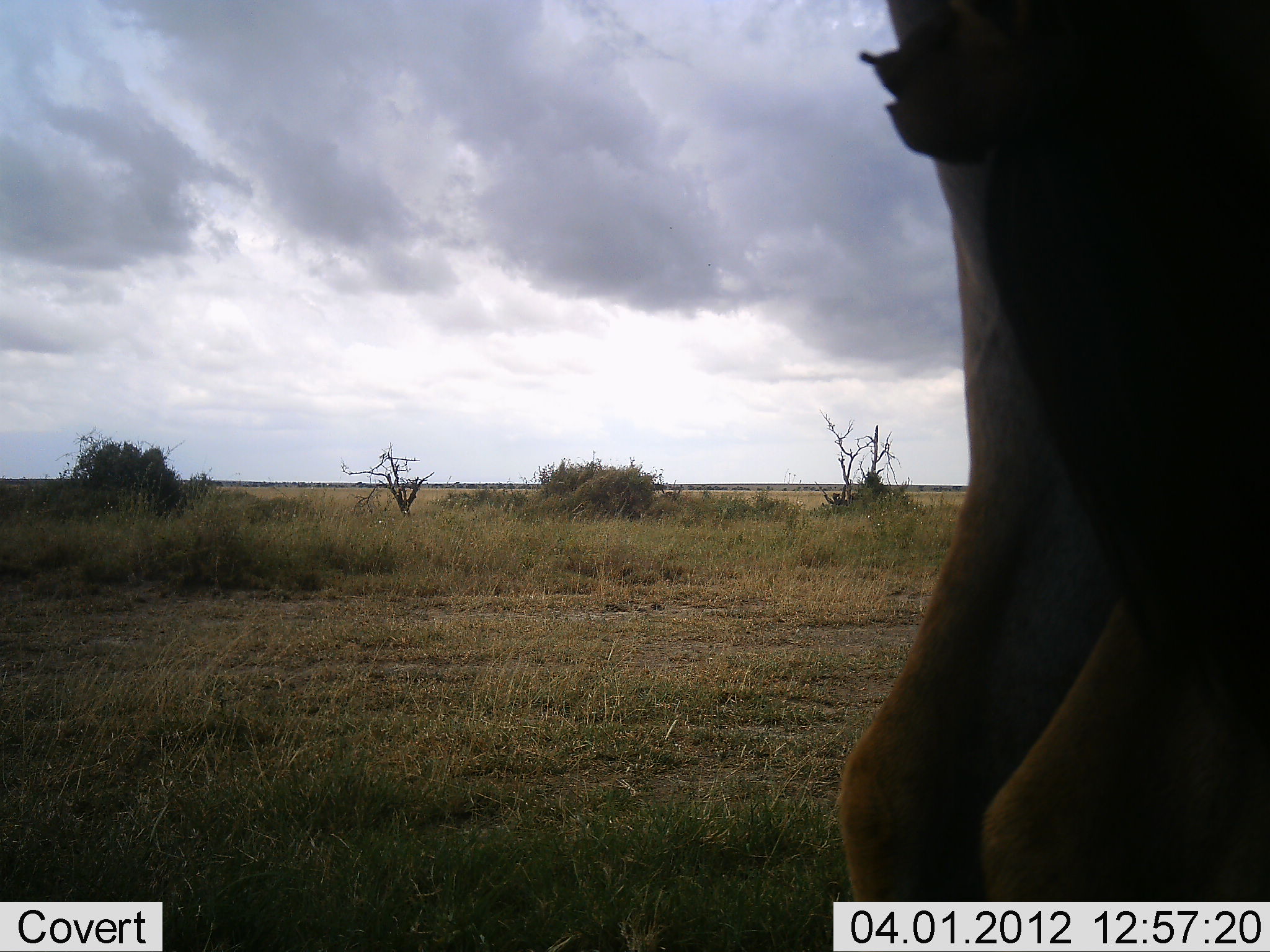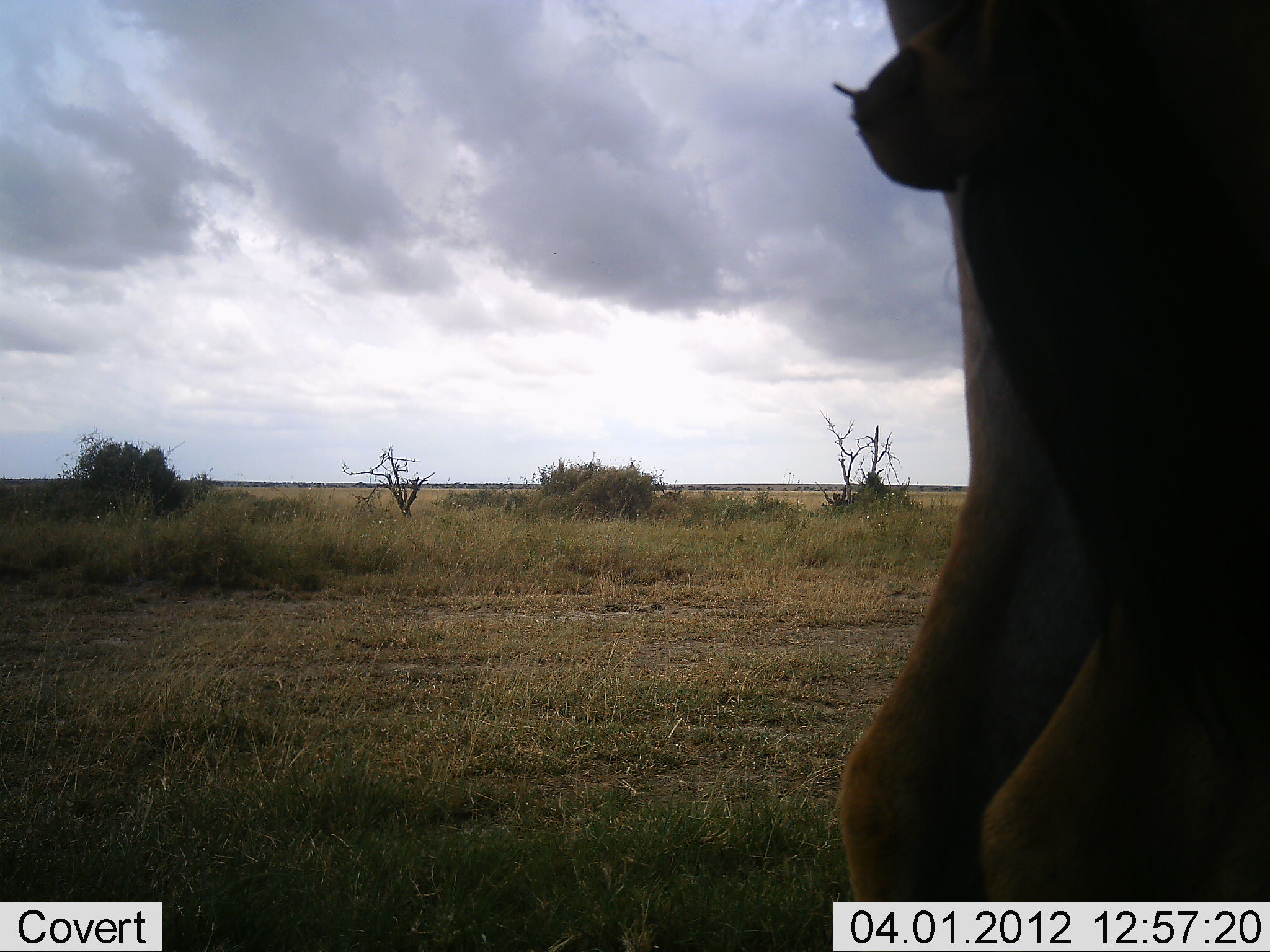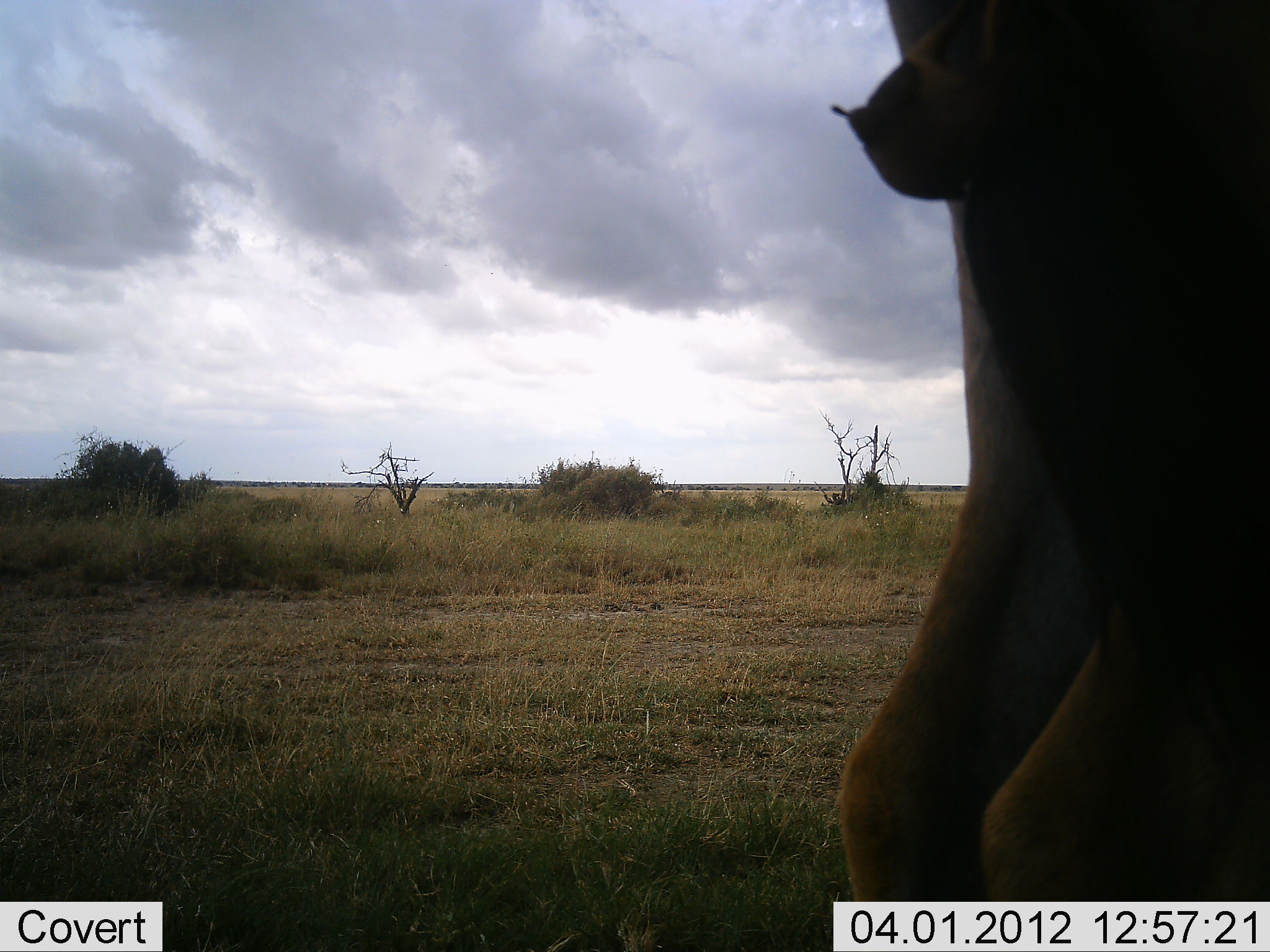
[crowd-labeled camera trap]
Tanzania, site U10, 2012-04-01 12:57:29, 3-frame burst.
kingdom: Animalia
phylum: Chordata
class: Mammalia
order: Artiodactyla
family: Bovidae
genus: Alcelaphus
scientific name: Alcelaphus buselaphus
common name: hartebeest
Hartebeest (Alcelaphus buselaphus), count 2. Behavior (volunteer vote fractions): standing 75%, resting 0%, moving 0%, interacting 0%. Young present (vote fraction): 25%. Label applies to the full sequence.